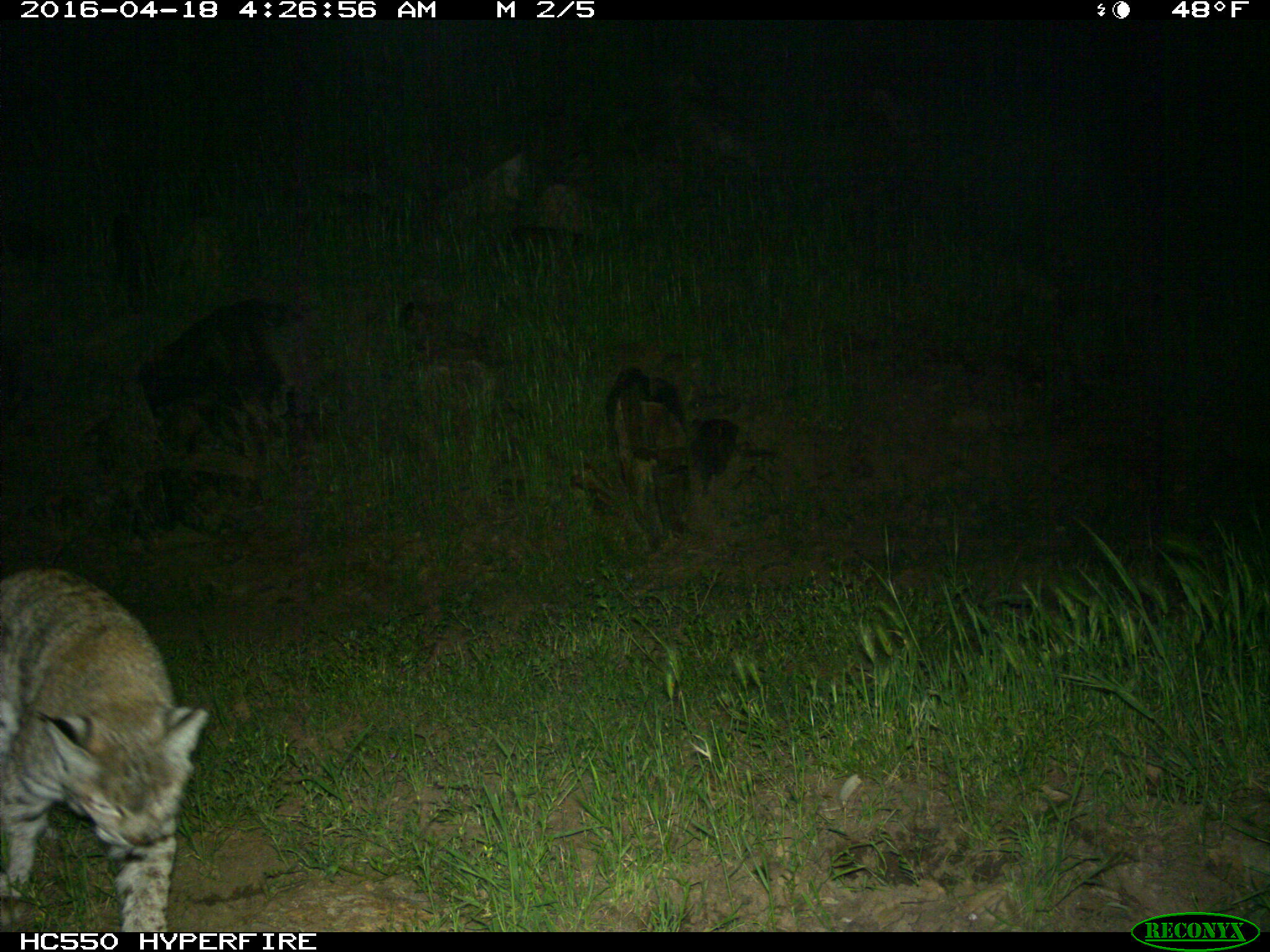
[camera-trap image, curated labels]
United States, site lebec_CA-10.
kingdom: Animalia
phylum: Chordata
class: Mammalia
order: Carnivora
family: Felidae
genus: Lynx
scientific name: Lynx rufus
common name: bobcat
Lynx rufus (bobcat).